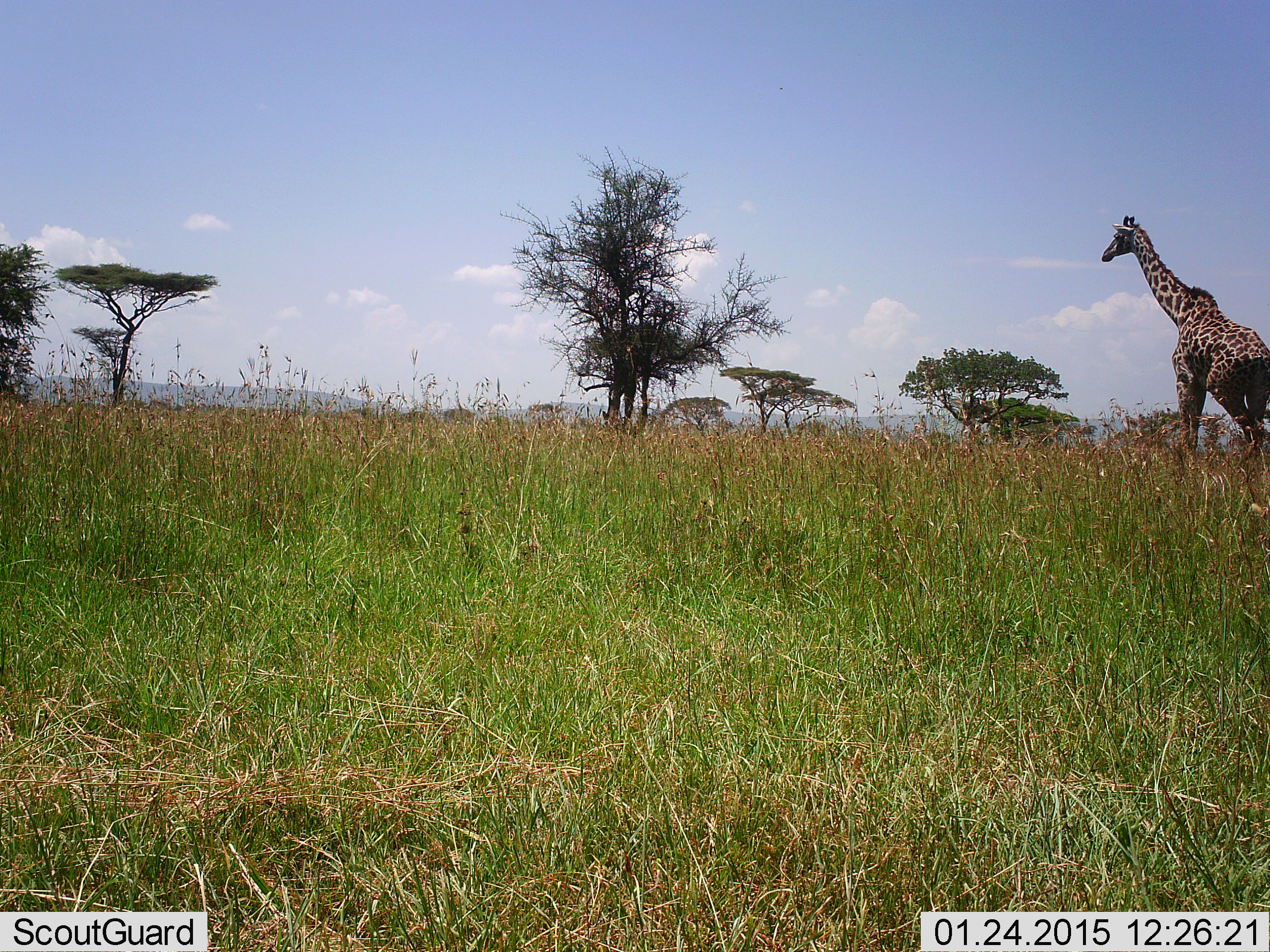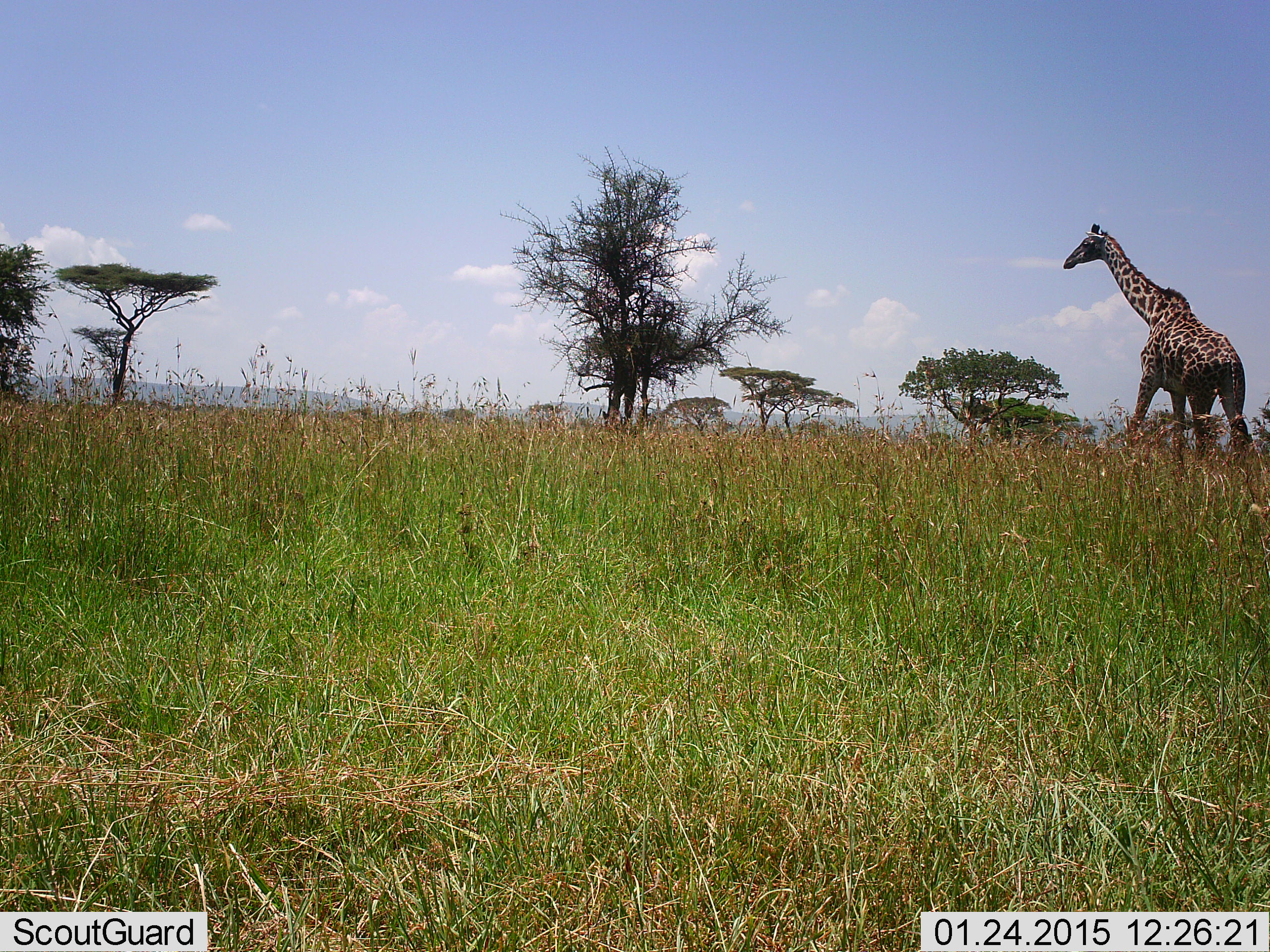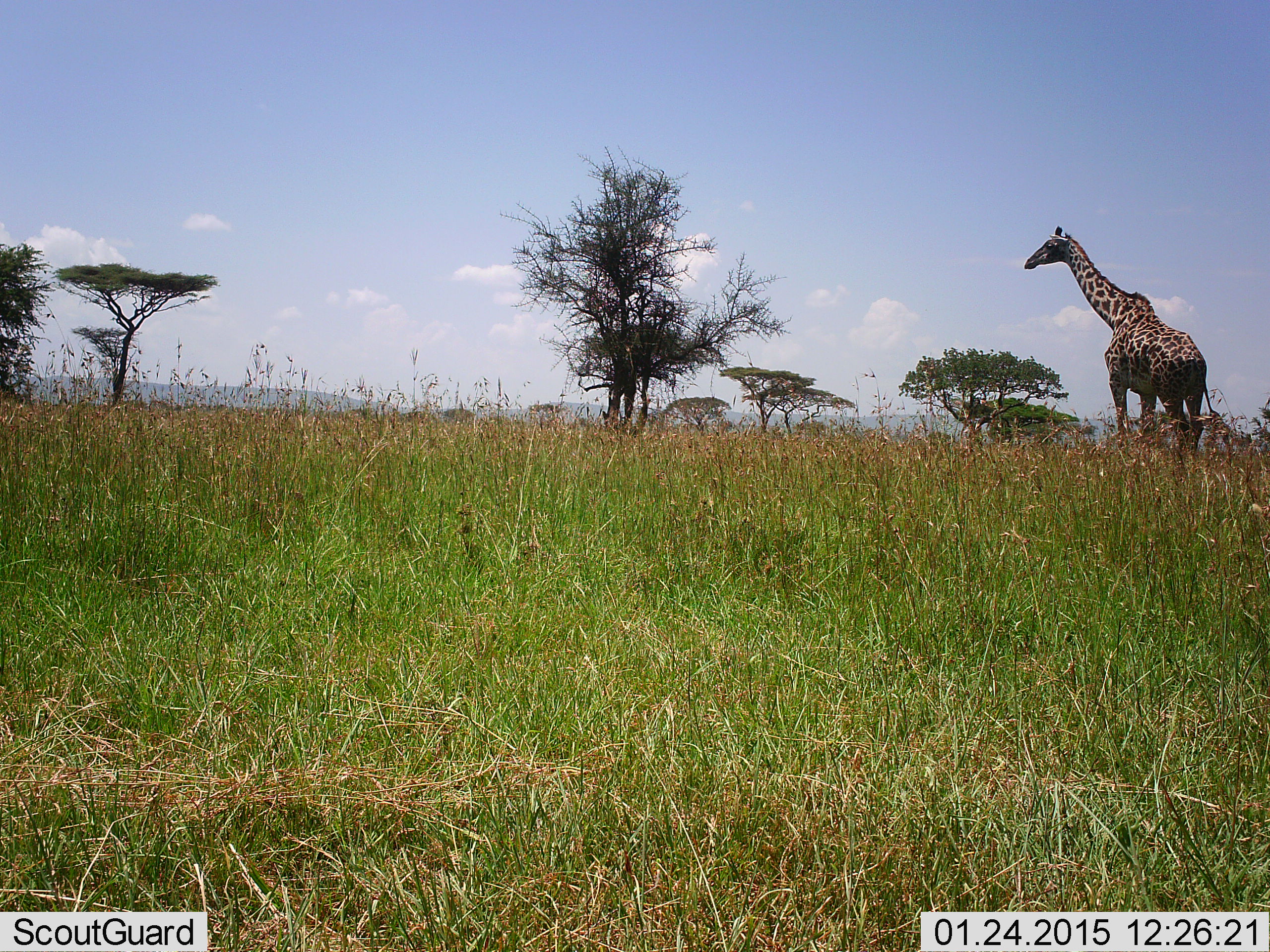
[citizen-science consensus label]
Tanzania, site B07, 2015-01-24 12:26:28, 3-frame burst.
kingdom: Animalia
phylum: Chordata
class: Mammalia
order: Artiodactyla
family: Giraffidae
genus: Giraffa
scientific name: Giraffa camelopardalis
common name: giraffe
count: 1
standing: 10%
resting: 0%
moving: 90%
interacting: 0%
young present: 0%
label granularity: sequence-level